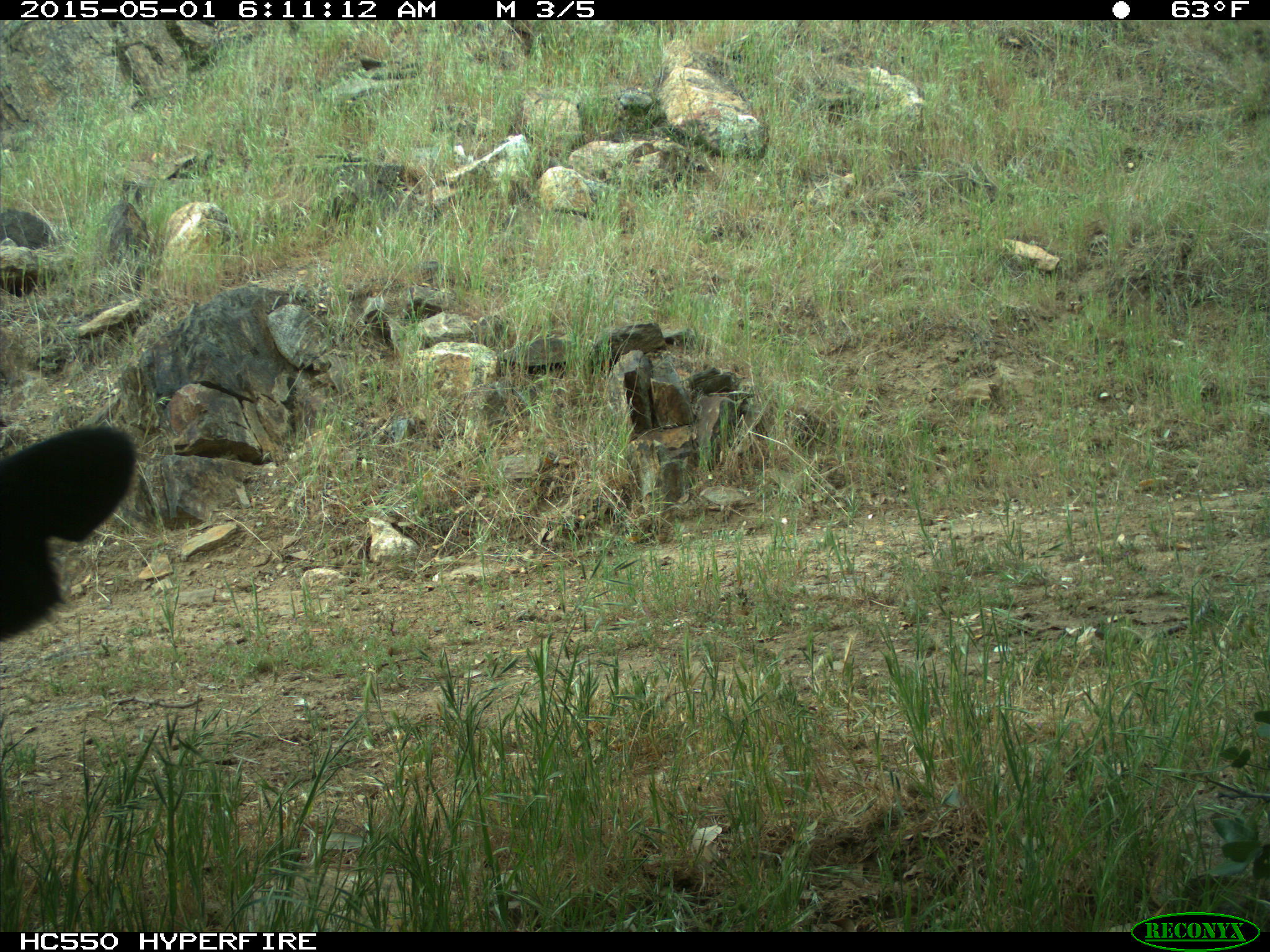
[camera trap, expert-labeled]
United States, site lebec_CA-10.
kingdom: Animalia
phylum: Chordata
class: Mammalia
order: Artiodactyla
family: Bovidae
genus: Bos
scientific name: Bos taurus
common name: domestic cow